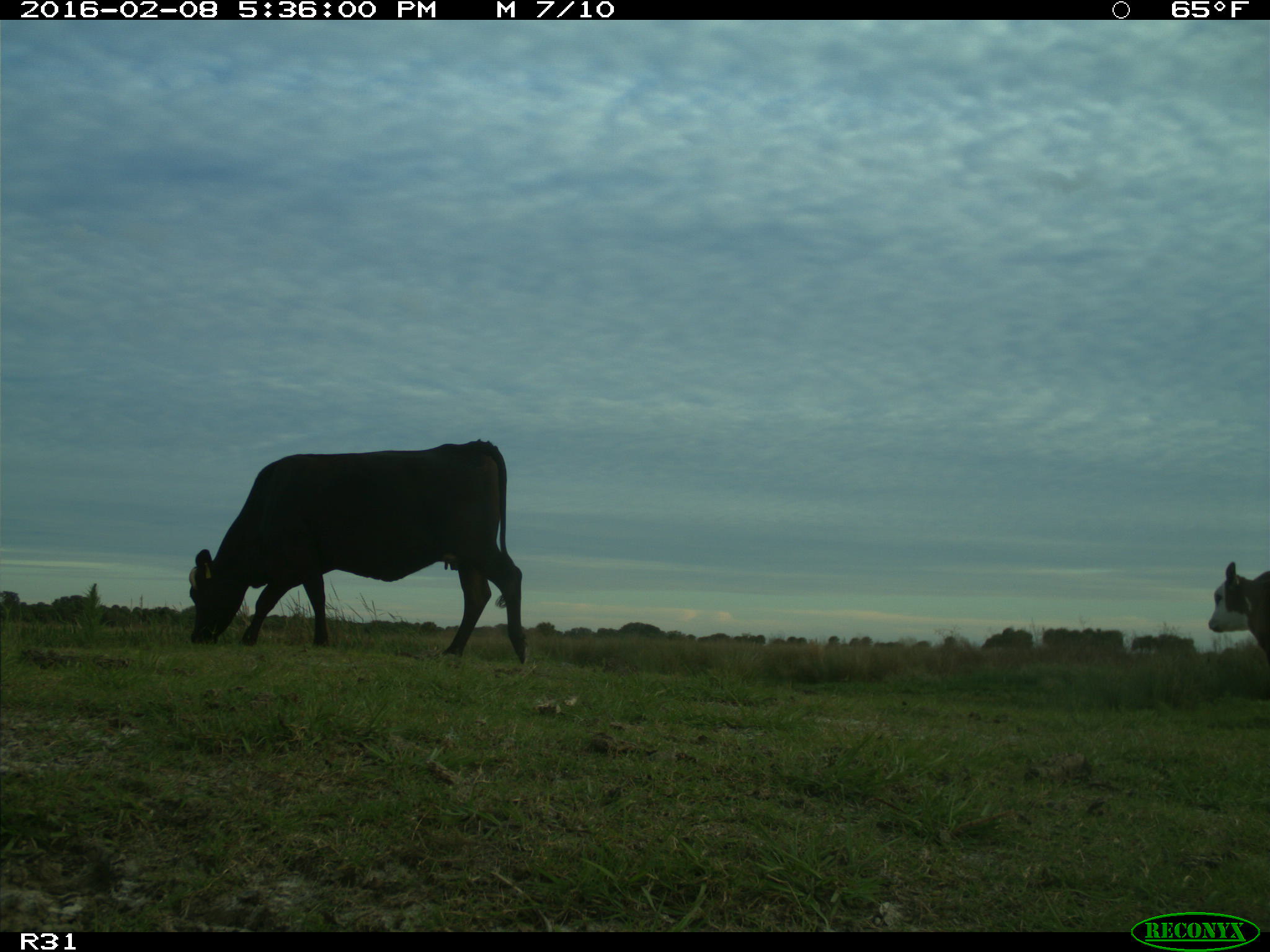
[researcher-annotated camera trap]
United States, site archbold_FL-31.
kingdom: Animalia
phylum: Chordata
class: Mammalia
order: Artiodactyla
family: Bovidae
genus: Bos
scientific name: Bos taurus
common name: domestic cow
Bos taurus (domestic cow).